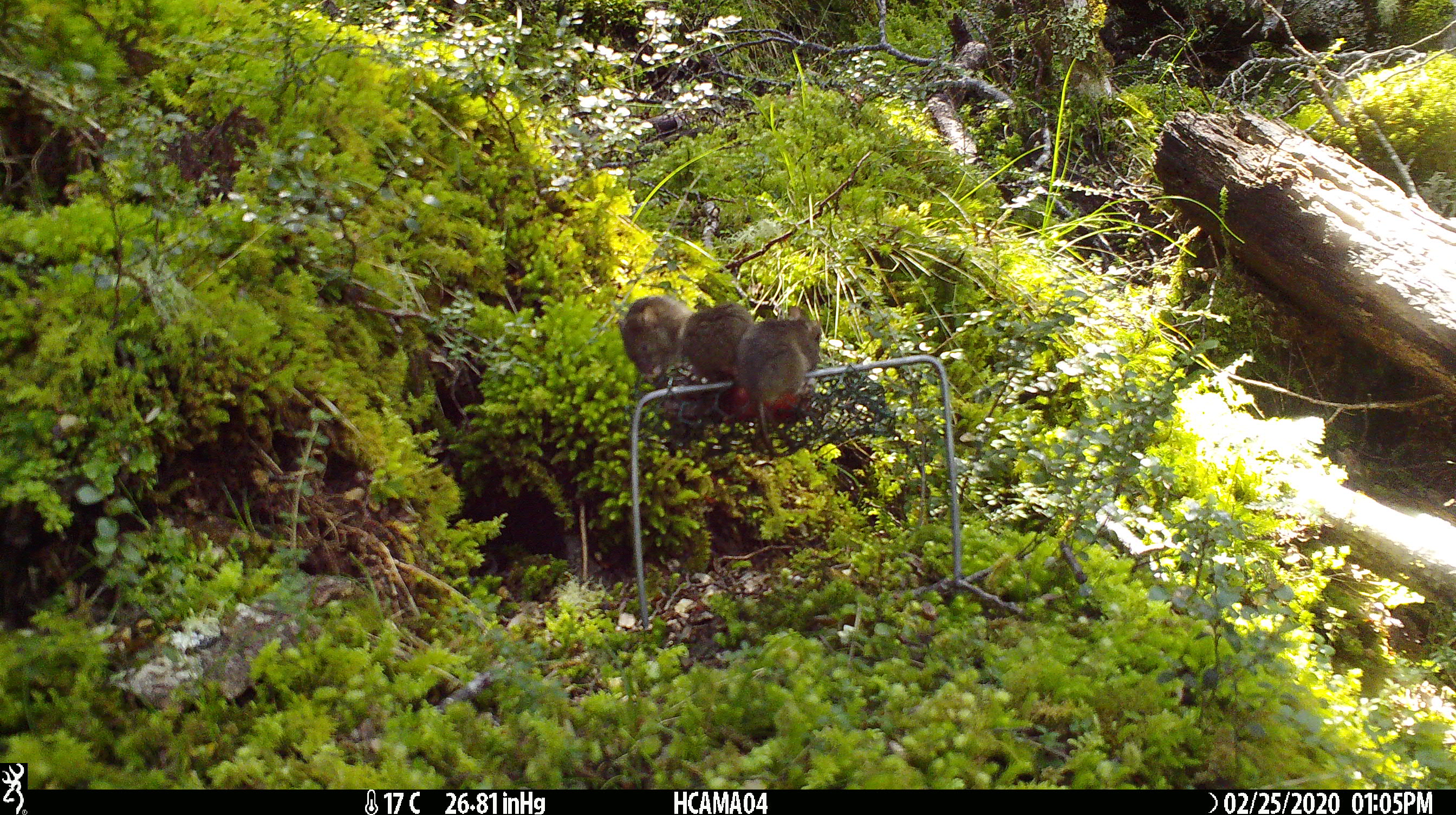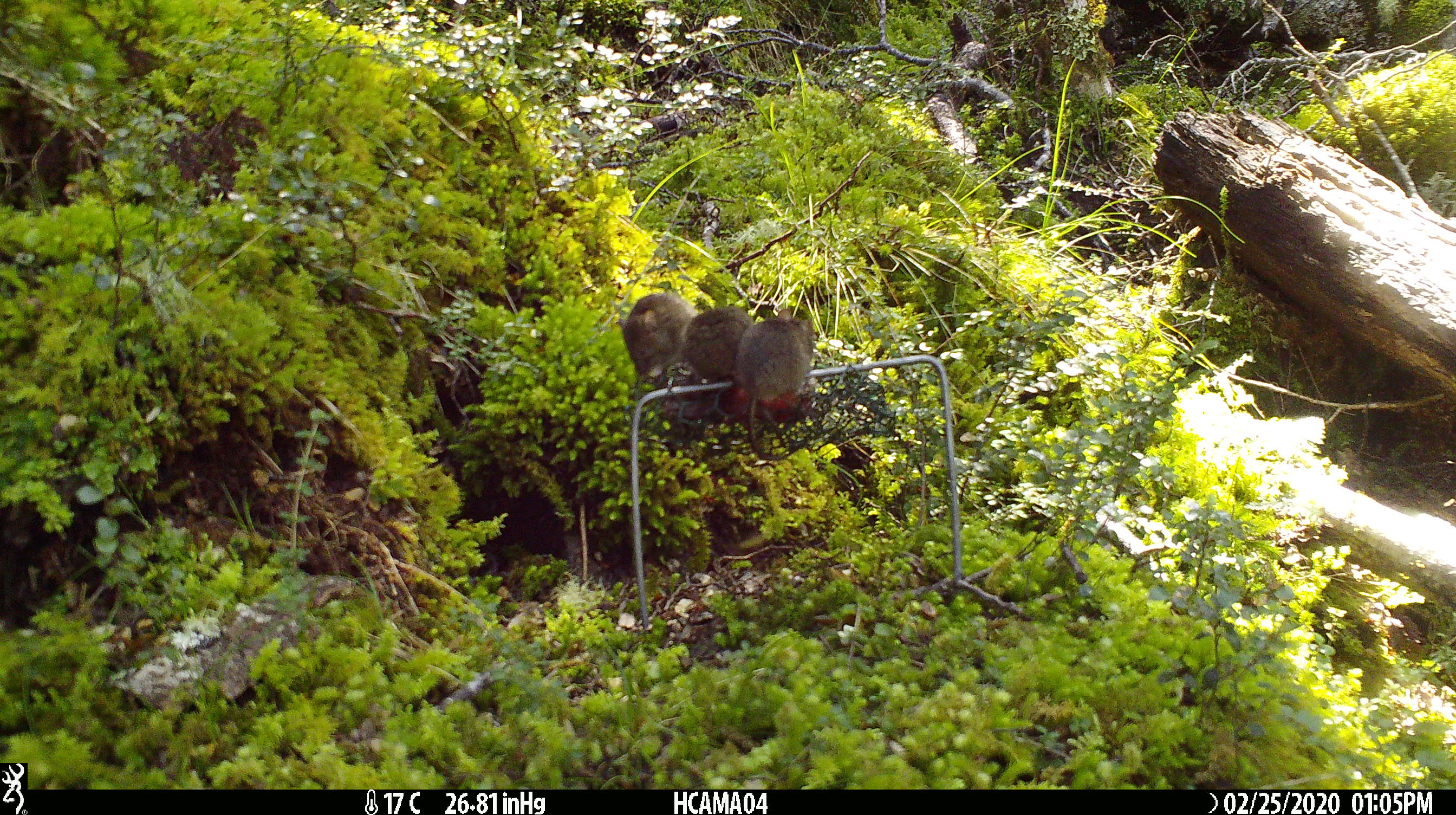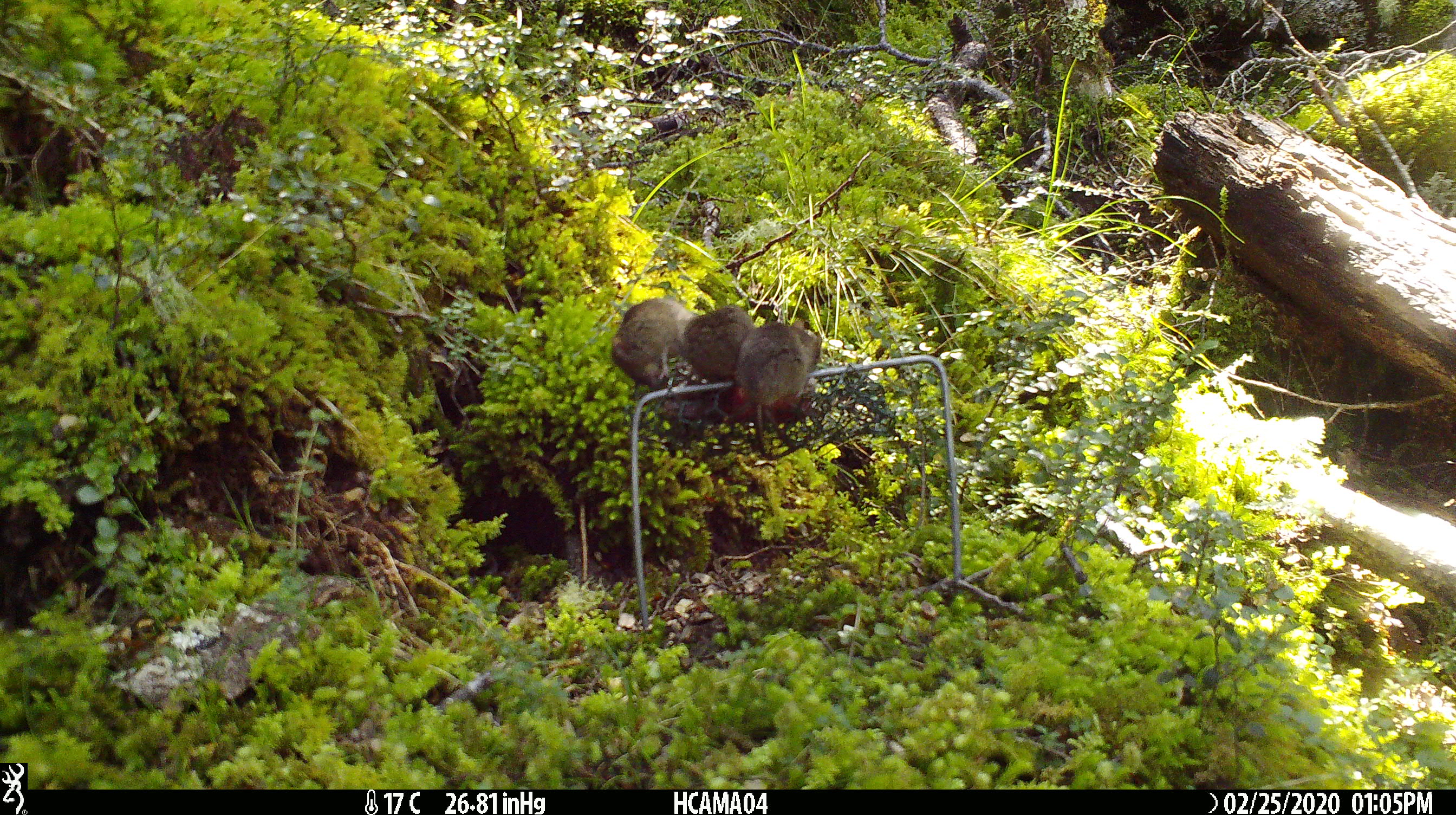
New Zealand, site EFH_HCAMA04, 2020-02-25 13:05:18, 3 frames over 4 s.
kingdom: Animalia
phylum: Chordata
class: Mammalia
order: Rodentia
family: Muridae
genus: Mus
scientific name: Mus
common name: mouse